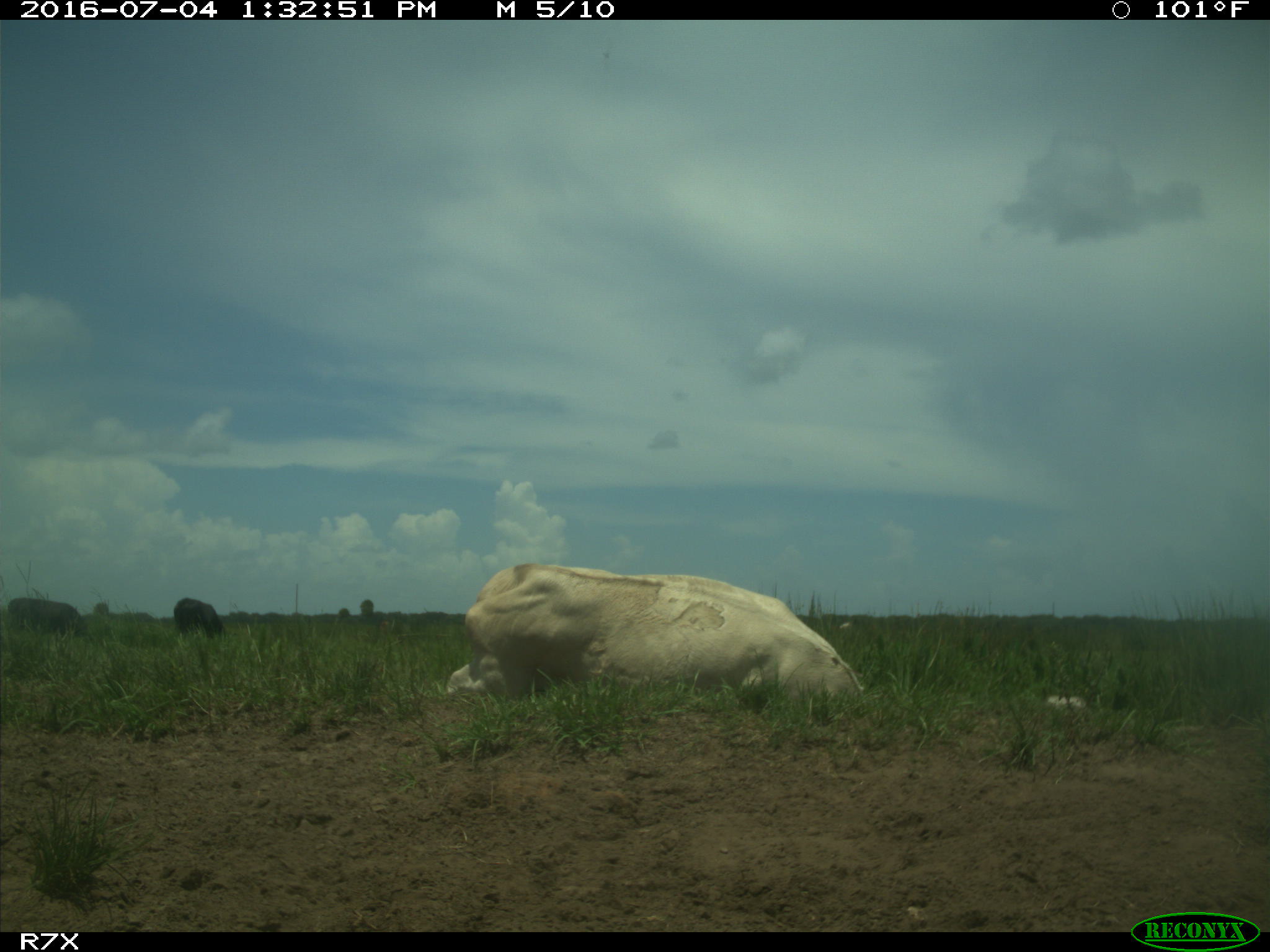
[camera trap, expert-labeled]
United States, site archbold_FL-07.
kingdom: Animalia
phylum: Chordata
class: Mammalia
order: Artiodactyla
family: Bovidae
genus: Bos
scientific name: Bos taurus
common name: domestic cow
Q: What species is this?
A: Bos taurus (domestic cow).